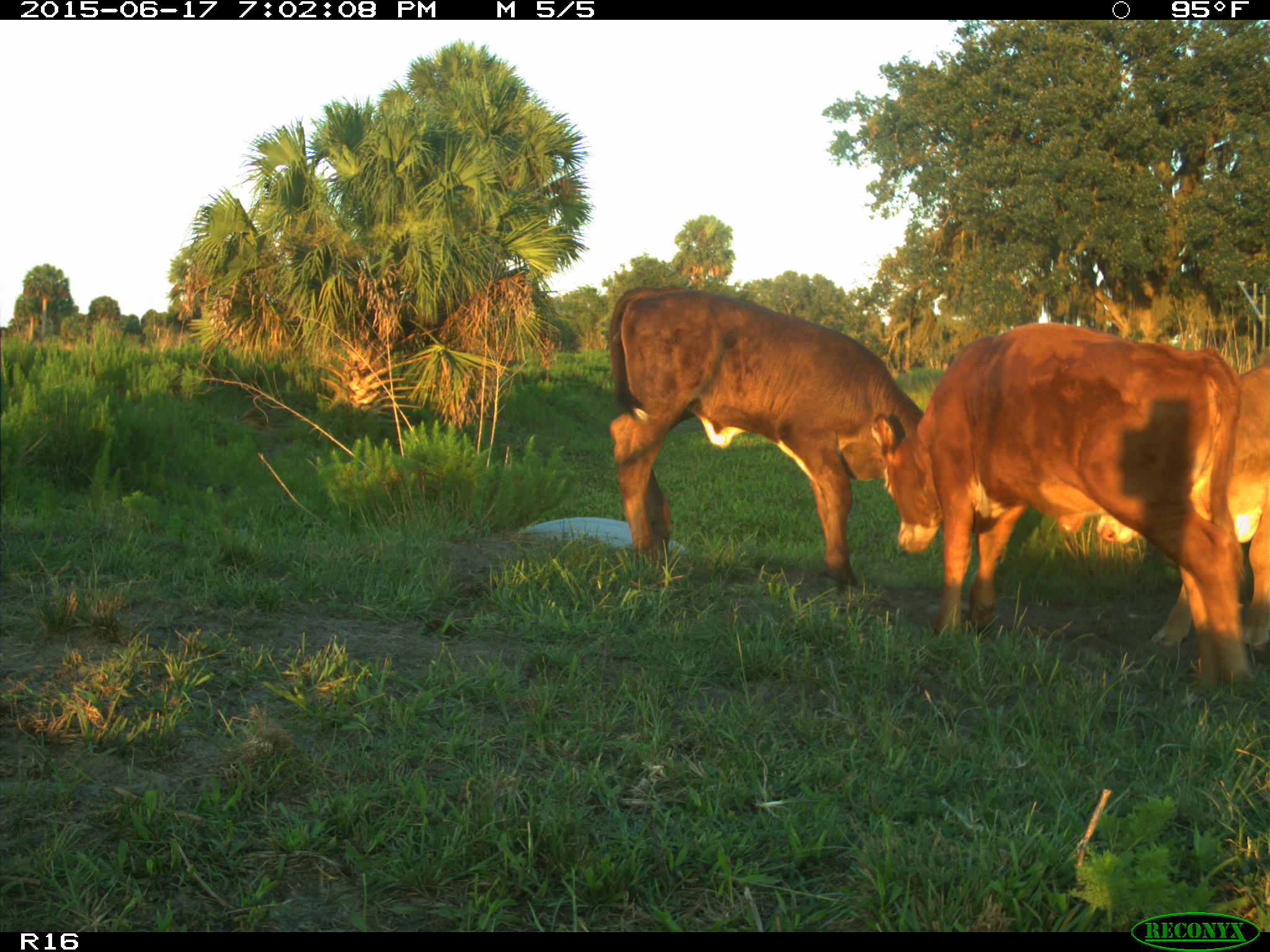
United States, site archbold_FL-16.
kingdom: Animalia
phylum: Chordata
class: Mammalia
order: Artiodactyla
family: Bovidae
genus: Bos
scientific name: Bos taurus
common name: domestic cow